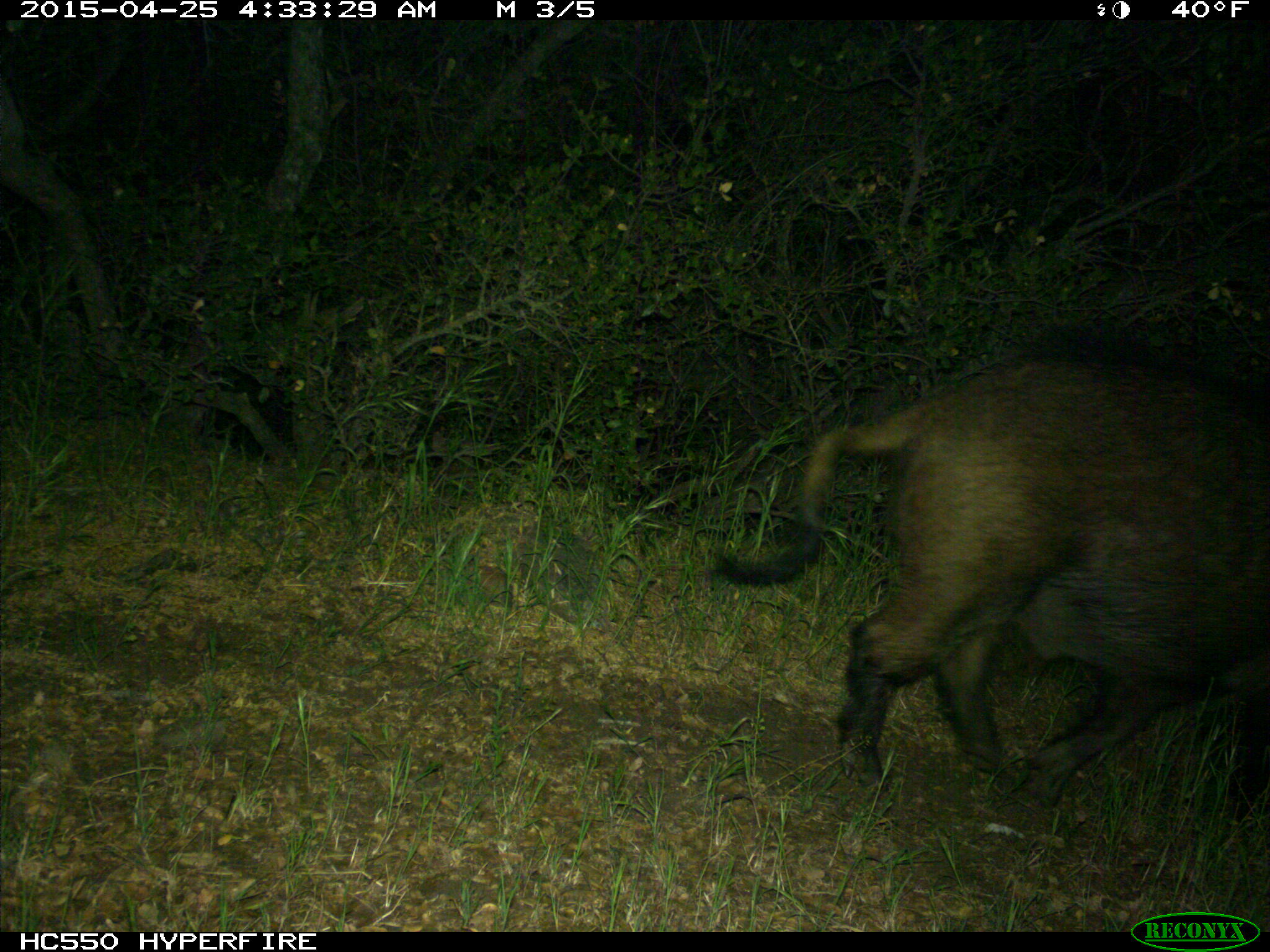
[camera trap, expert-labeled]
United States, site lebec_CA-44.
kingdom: Animalia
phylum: Chordata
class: Mammalia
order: Artiodactyla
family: Suidae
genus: Sus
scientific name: Sus scrofa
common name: wild boar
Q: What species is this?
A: Sus scrofa (wild boar).